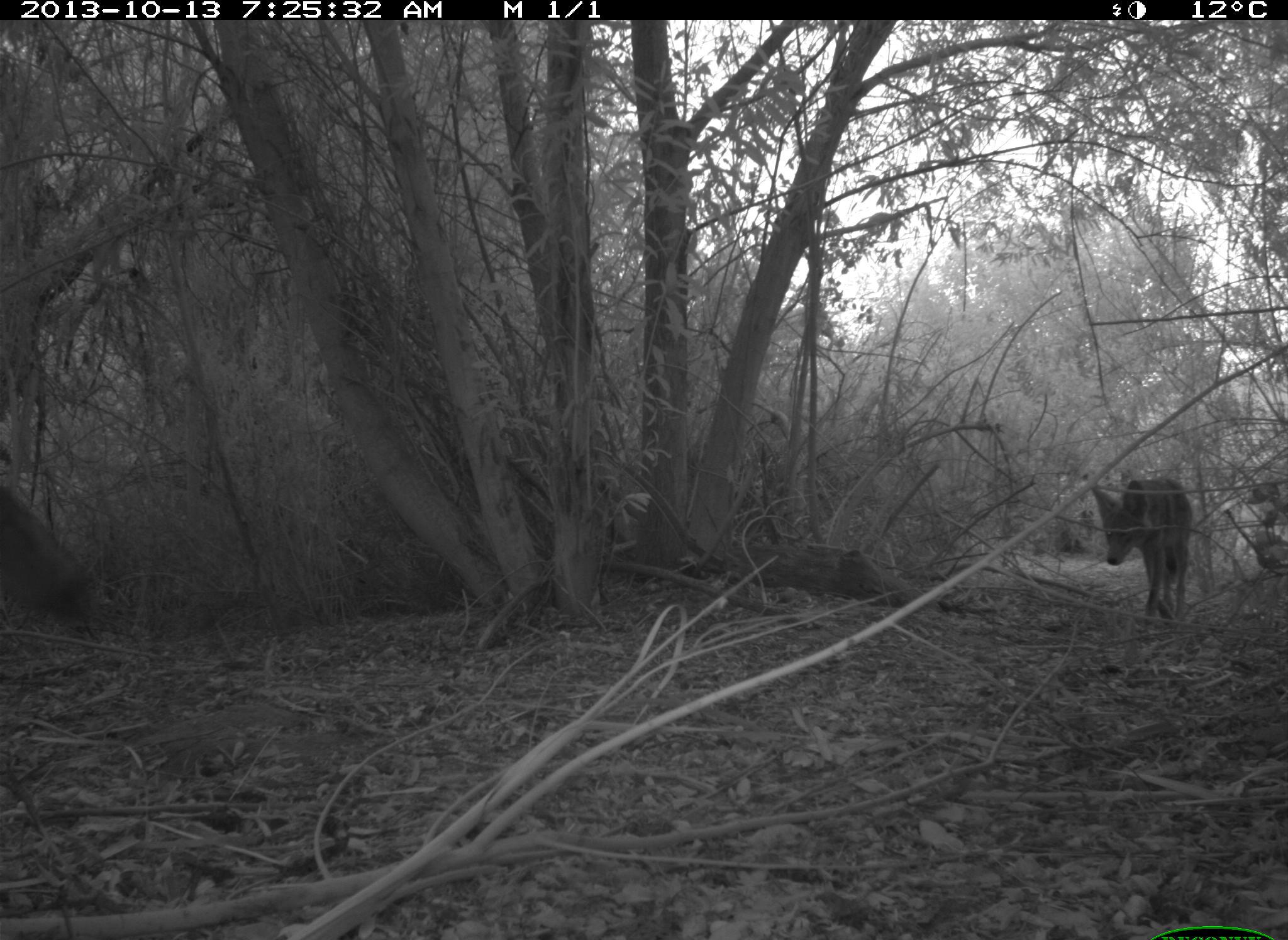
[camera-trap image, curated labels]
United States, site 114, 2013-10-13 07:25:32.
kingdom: Animalia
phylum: Chordata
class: Mammalia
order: Carnivora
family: Canidae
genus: Canis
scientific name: Canis latrans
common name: coyote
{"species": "coyote (Canis latrans)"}